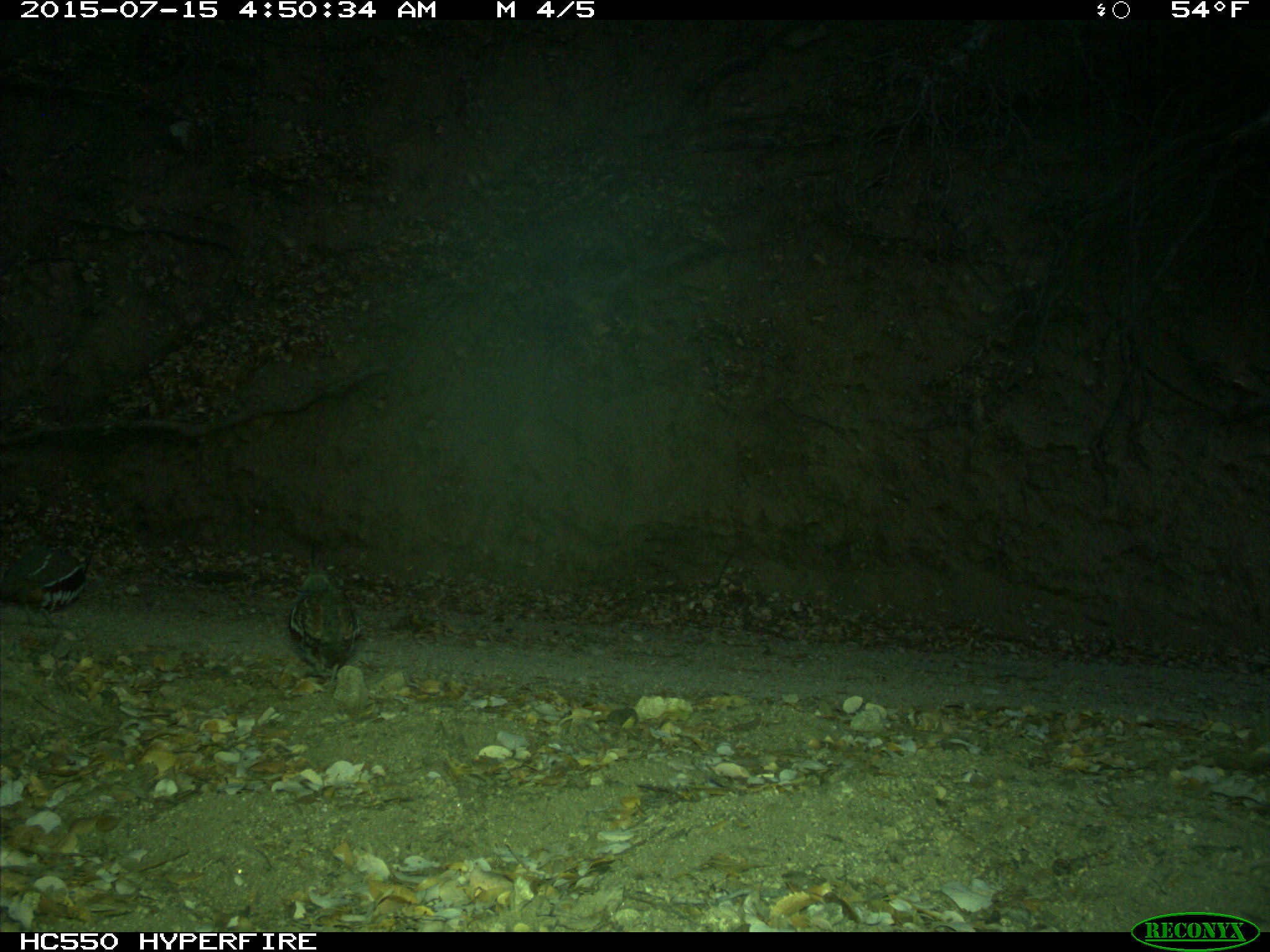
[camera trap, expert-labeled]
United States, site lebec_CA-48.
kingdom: Animalia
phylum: Chordata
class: Aves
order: Galliformes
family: Odontophoridae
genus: Callipepla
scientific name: Callipepla californica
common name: california quail